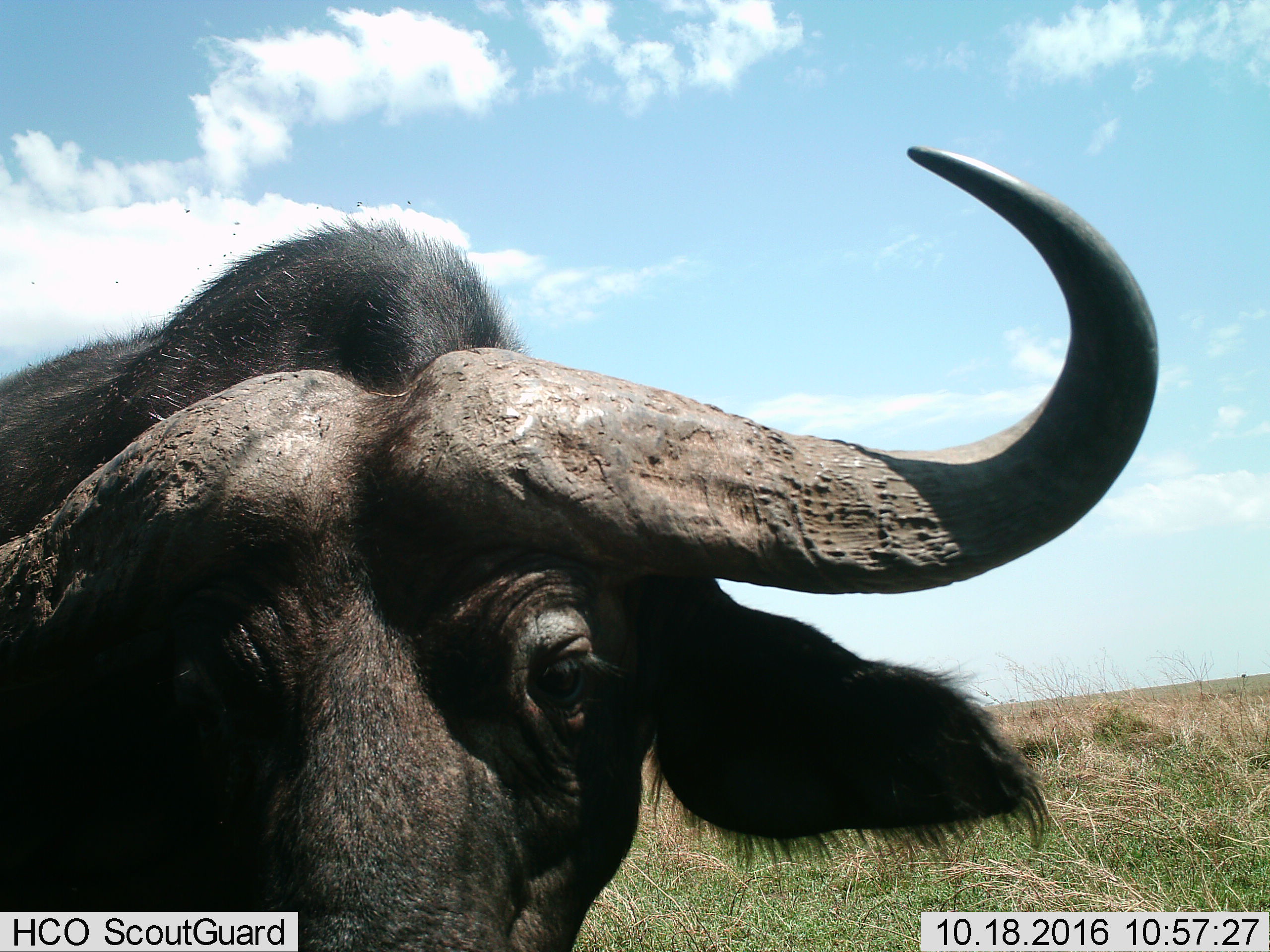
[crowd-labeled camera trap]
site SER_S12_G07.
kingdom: Animalia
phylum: Chordata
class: Mammalia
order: Artiodactyla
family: Bovidae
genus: Syncerus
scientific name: Syncerus caffer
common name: african buffalo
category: buffalo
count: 1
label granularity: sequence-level